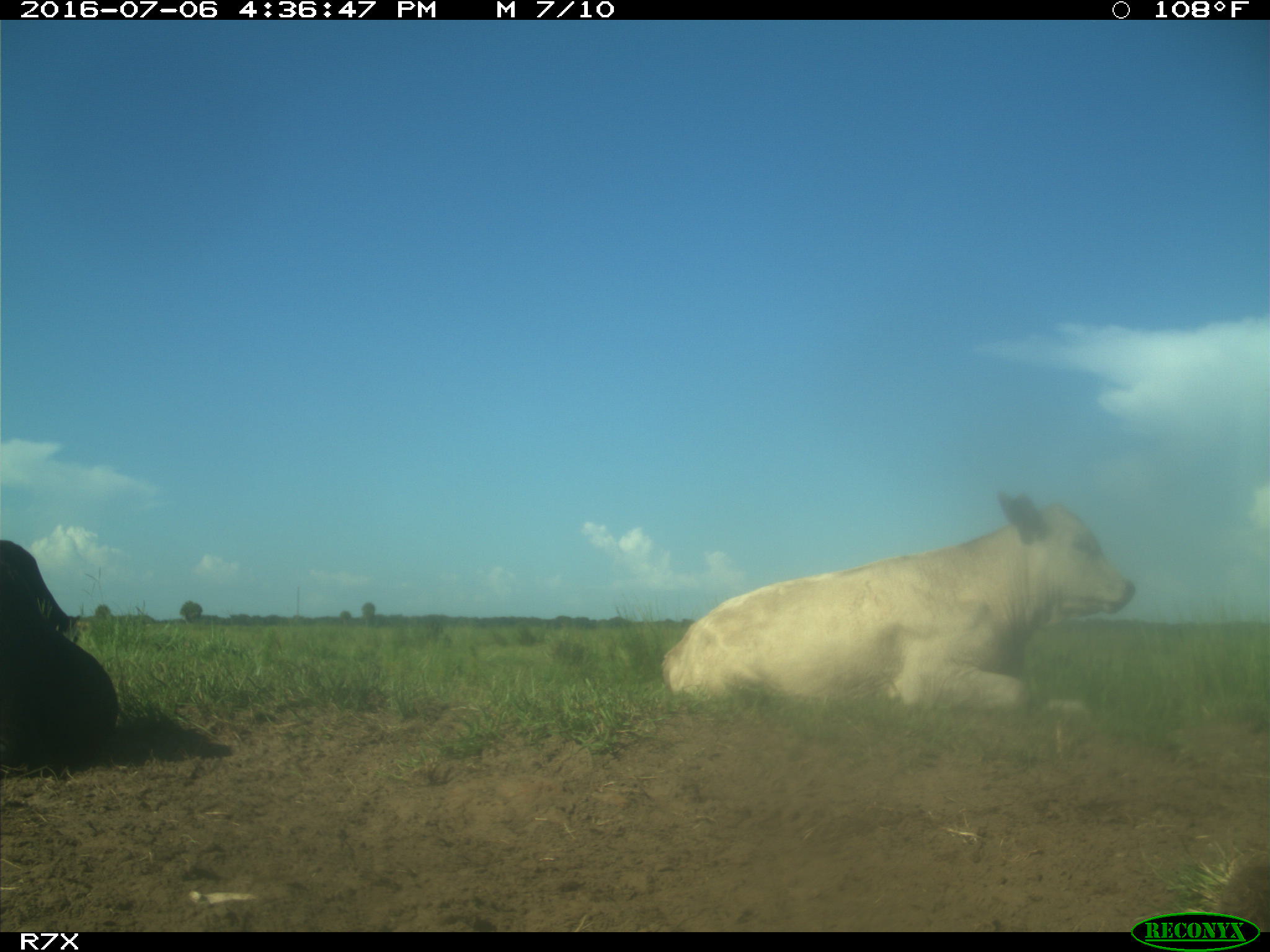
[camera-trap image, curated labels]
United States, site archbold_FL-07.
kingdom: Animalia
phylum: Chordata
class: Mammalia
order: Artiodactyla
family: Bovidae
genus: Bos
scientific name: Bos taurus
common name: domestic cow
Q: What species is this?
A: Bos taurus (domestic cow).